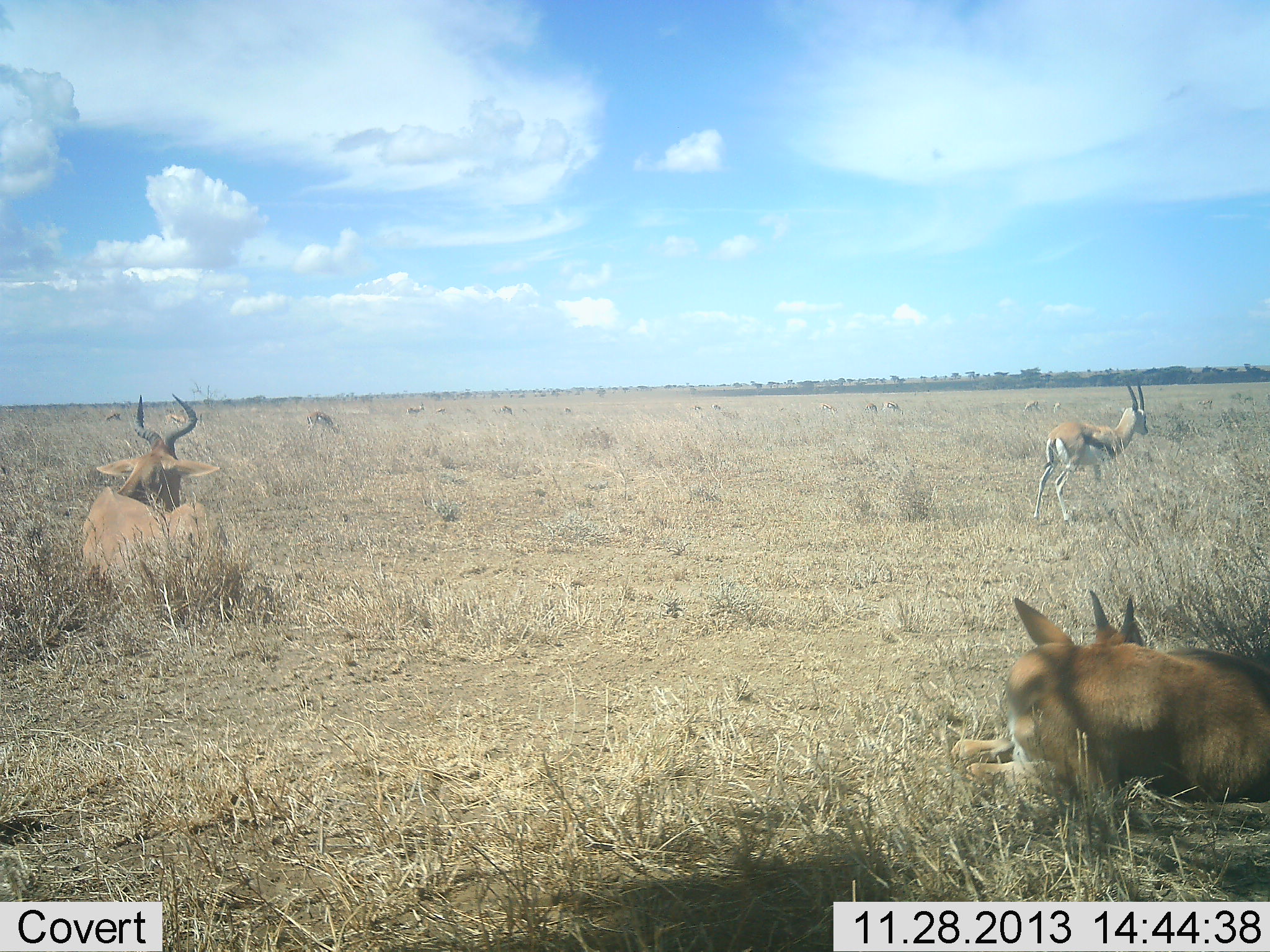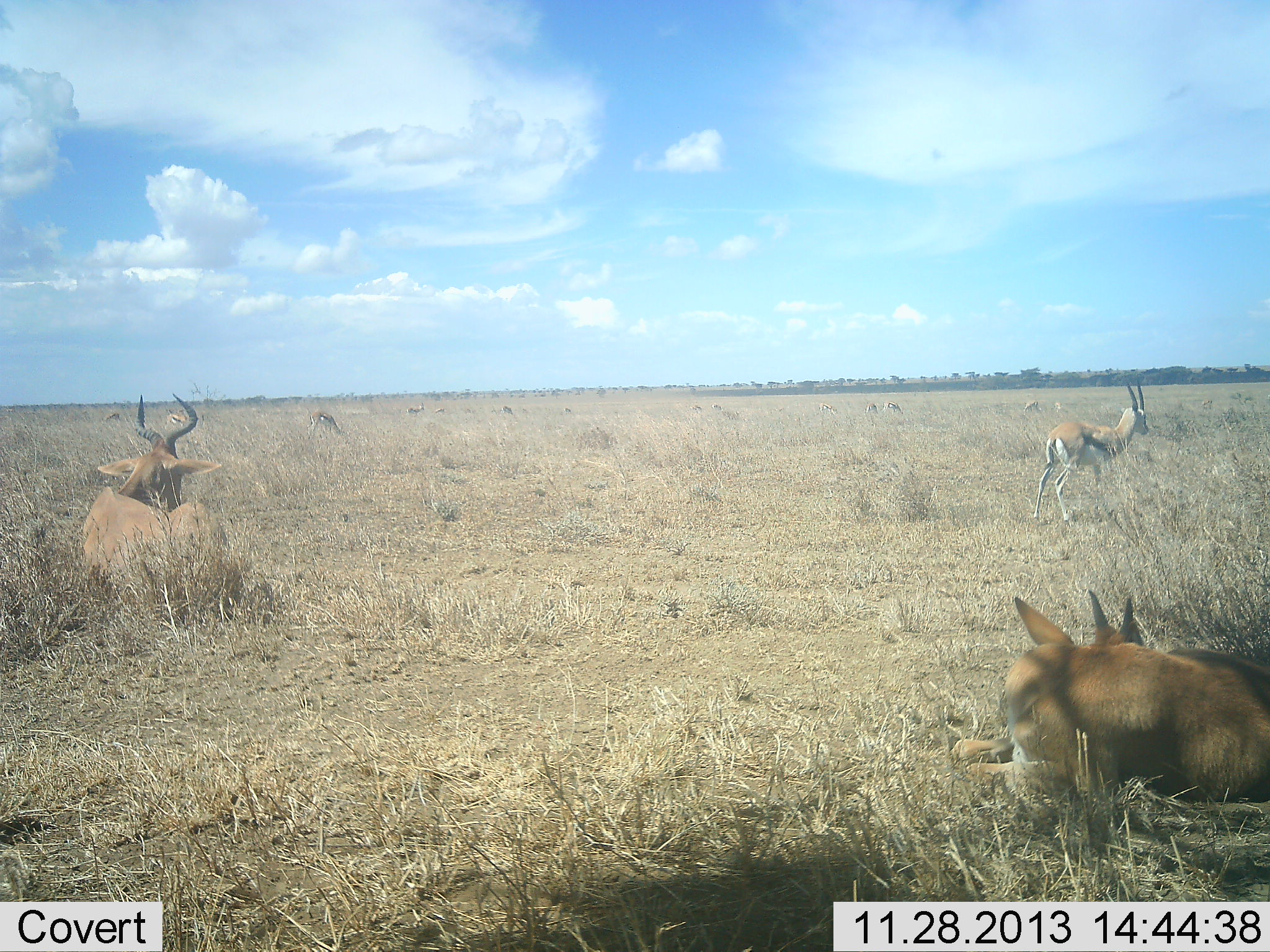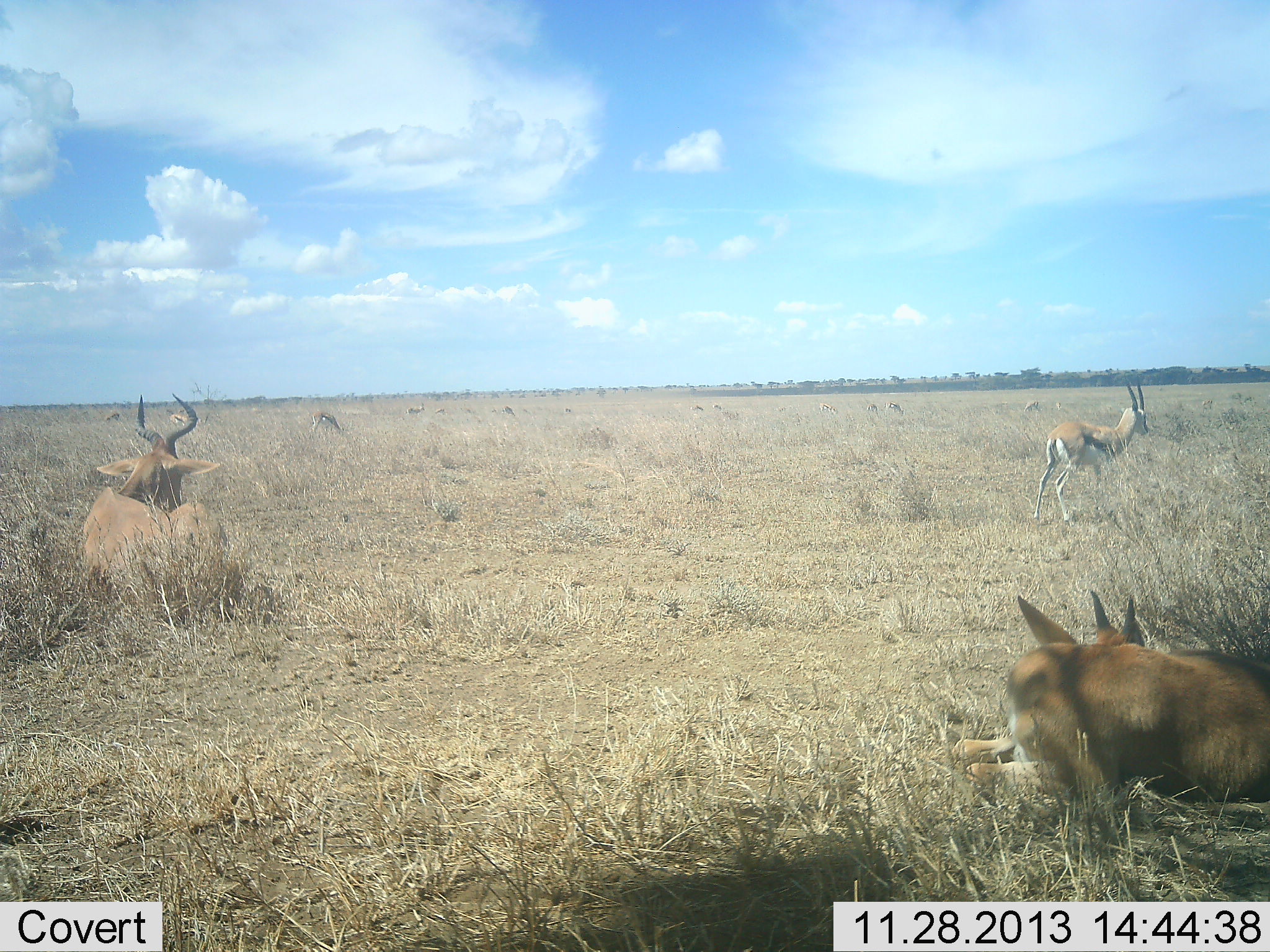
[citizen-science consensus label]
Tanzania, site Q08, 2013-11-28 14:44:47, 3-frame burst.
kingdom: Animalia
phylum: Chordata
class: Mammalia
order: Artiodactyla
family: Bovidae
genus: Eudorcas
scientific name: Eudorcas thomsonii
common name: thomson's gazelle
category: gazellethomsons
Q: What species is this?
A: Gazellethomsons (thomson's gazelle) (Eudorcas thomsonii).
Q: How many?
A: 9.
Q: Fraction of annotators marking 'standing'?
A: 73%.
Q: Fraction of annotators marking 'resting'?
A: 55%.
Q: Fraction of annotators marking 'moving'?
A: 27%.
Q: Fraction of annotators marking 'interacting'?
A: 9%.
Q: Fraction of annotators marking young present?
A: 0%.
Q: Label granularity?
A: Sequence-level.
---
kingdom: Animalia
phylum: Chordata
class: Mammalia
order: Artiodactyla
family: Bovidae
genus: Alcelaphus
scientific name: Alcelaphus buselaphus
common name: hartebeest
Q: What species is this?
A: Hartebeest (Alcelaphus buselaphus).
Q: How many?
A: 2.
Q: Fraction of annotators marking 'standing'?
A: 0%.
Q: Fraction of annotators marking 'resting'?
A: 100%.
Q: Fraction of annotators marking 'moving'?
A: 0%.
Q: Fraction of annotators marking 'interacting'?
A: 0%.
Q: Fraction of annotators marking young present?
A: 10%.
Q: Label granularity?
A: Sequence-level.